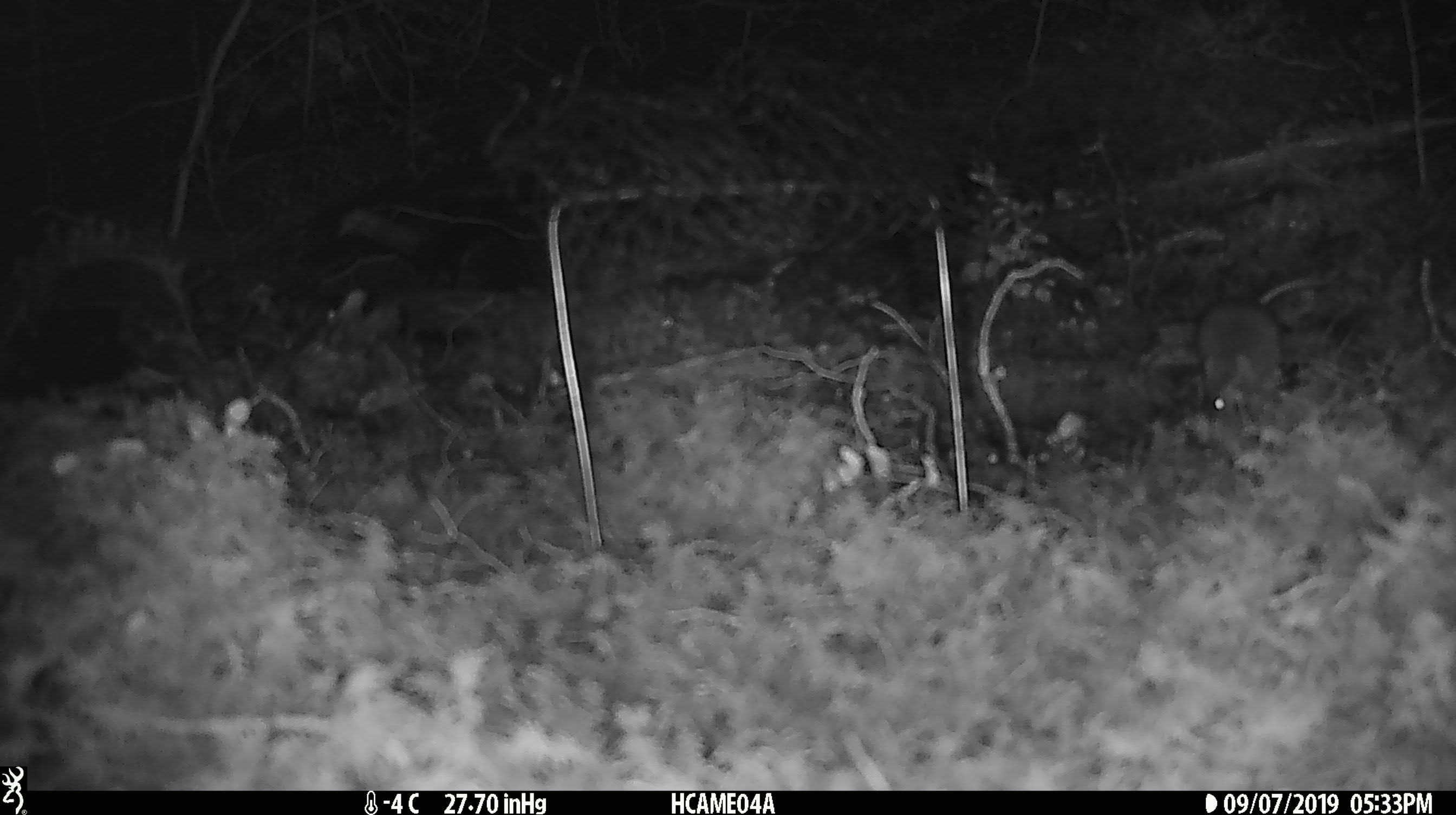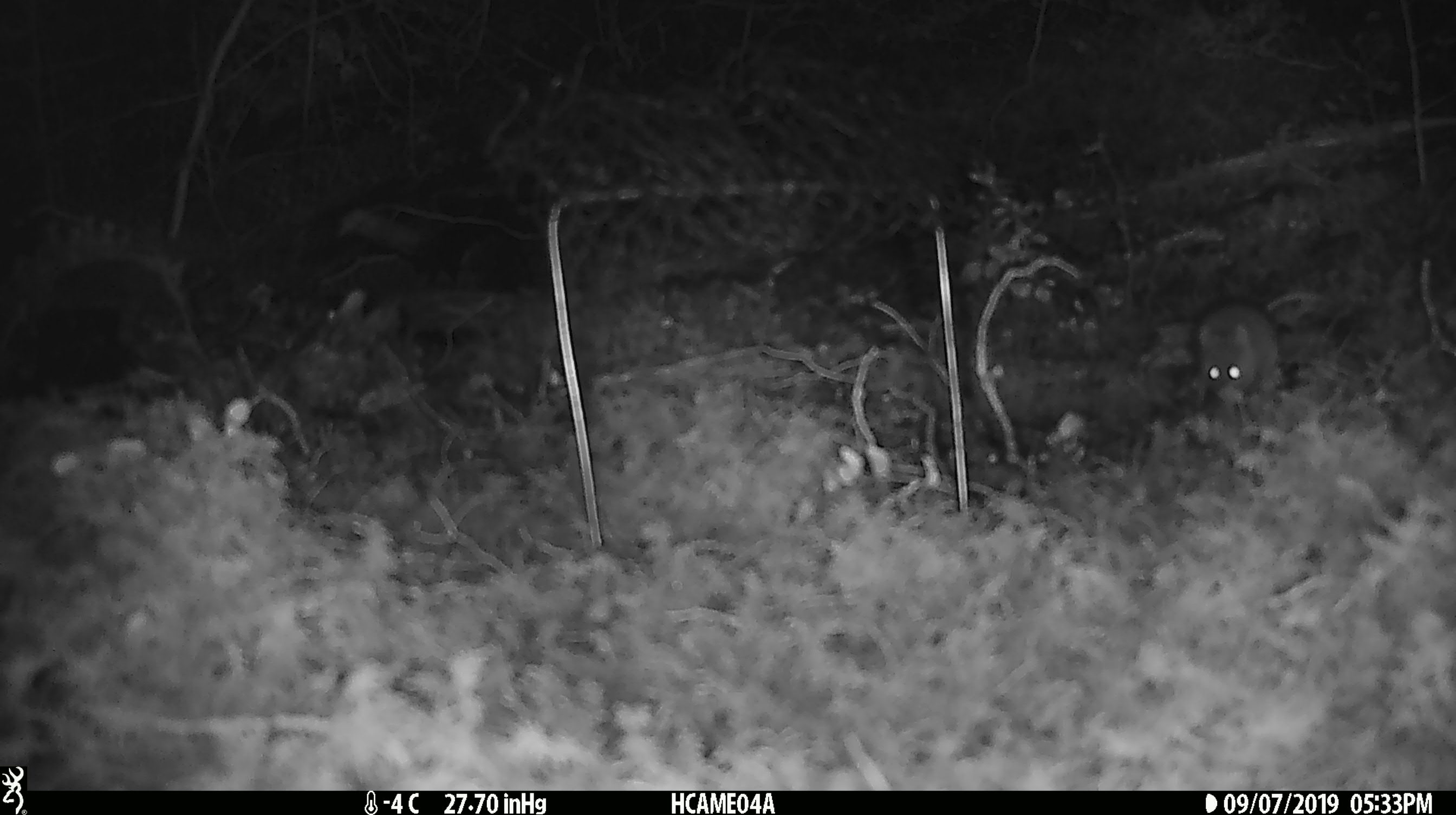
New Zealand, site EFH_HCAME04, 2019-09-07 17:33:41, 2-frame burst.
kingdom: Animalia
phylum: Chordata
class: Mammalia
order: Rodentia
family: Muridae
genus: Mus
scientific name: Mus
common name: mouse